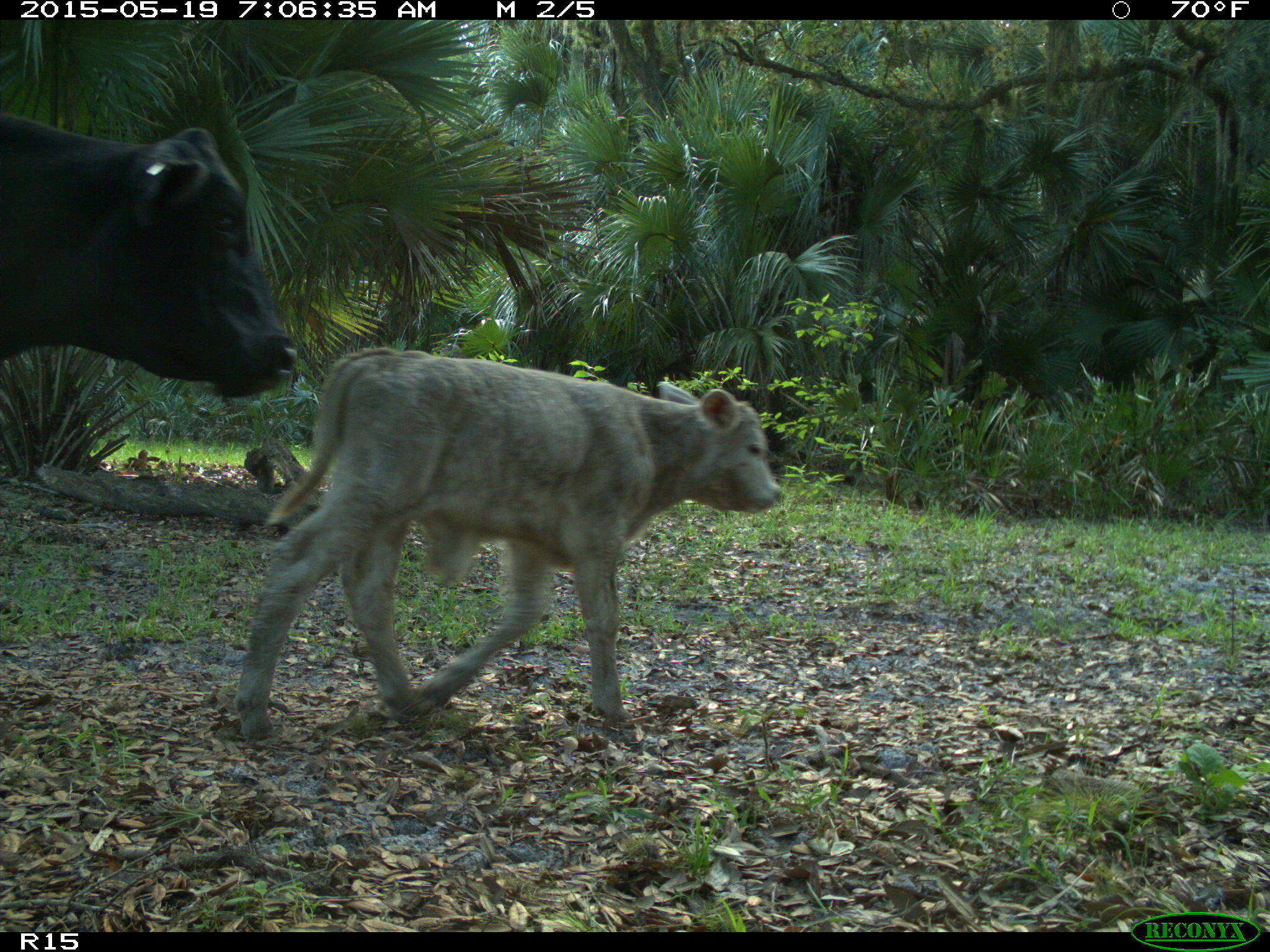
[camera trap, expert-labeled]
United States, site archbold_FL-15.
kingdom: Animalia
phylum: Chordata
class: Mammalia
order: Artiodactyla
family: Bovidae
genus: Bos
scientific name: Bos taurus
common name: domestic cow